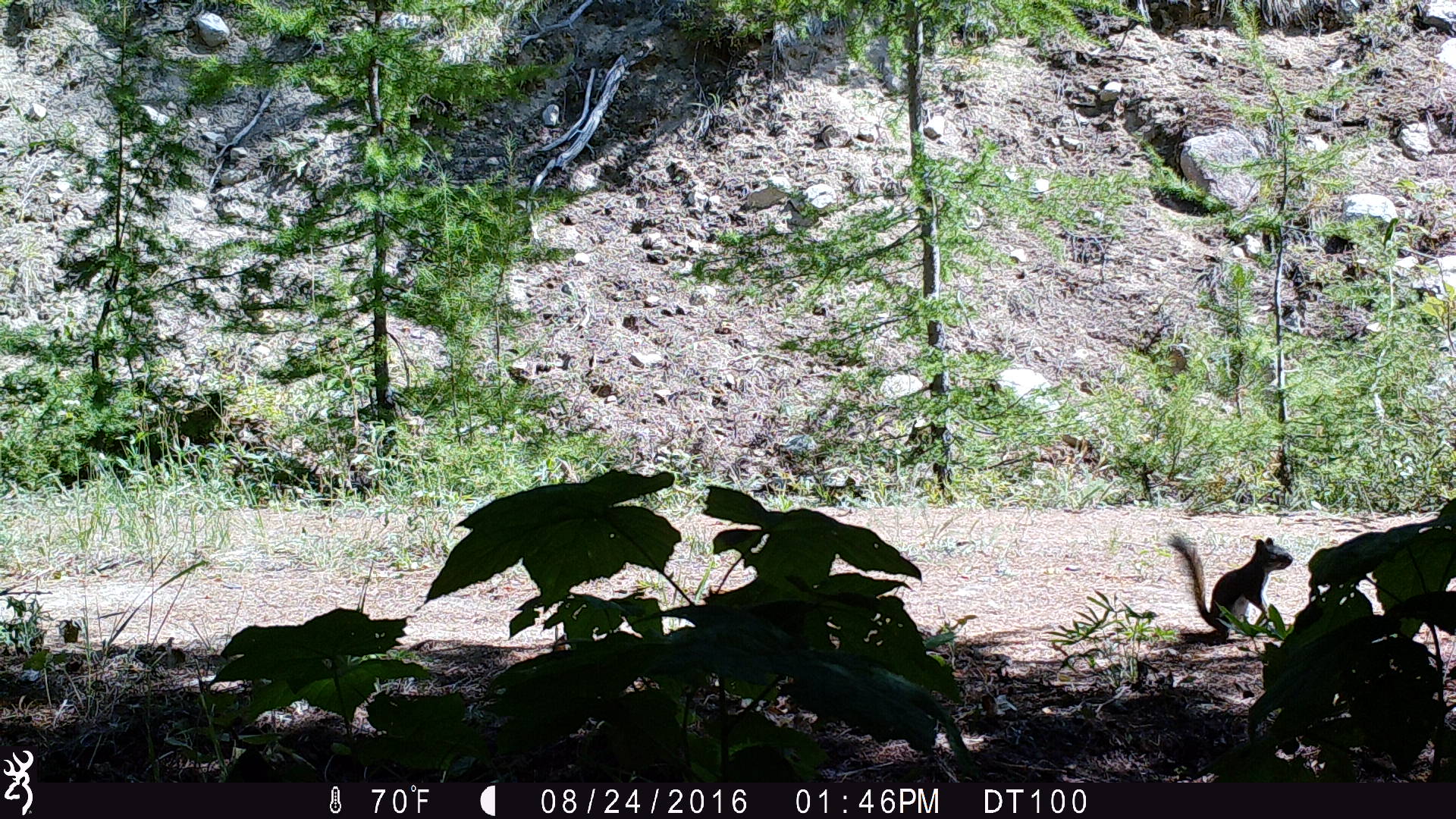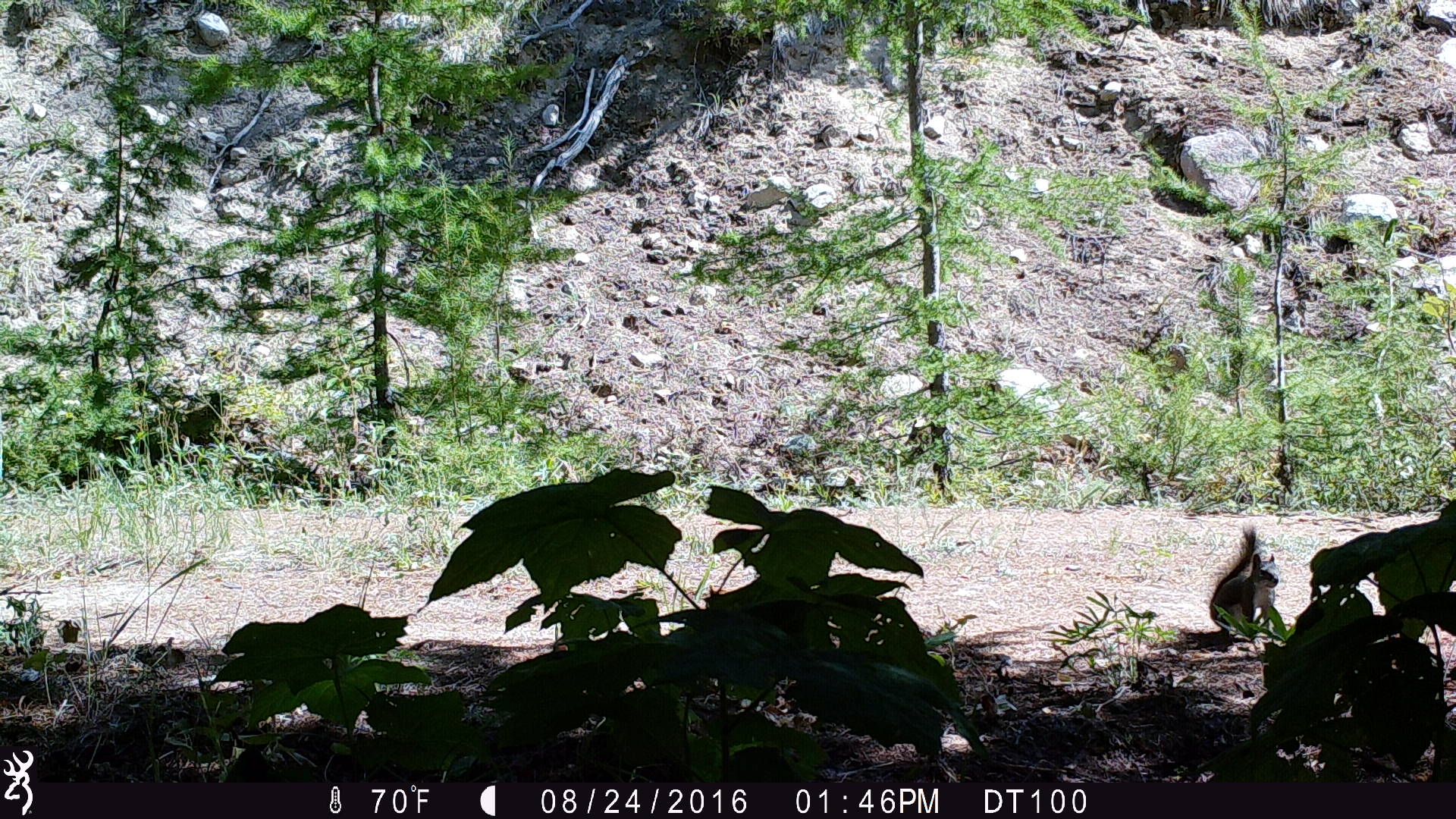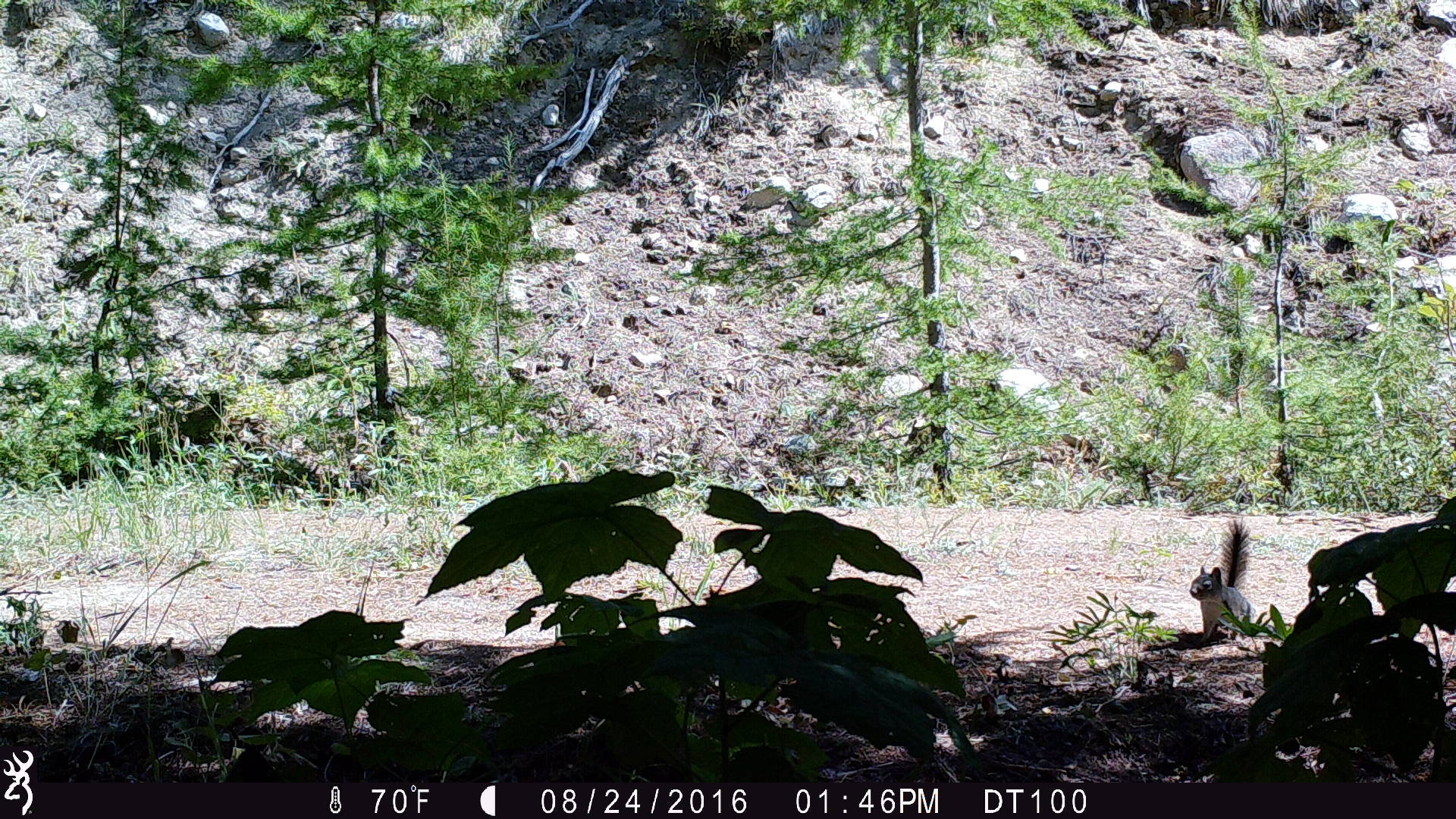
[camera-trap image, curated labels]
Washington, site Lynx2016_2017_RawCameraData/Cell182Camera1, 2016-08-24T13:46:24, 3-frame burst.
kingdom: Animalia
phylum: Chordata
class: Mammalia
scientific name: Mammalia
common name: small mammal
Small mammal (Mammalia). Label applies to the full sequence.